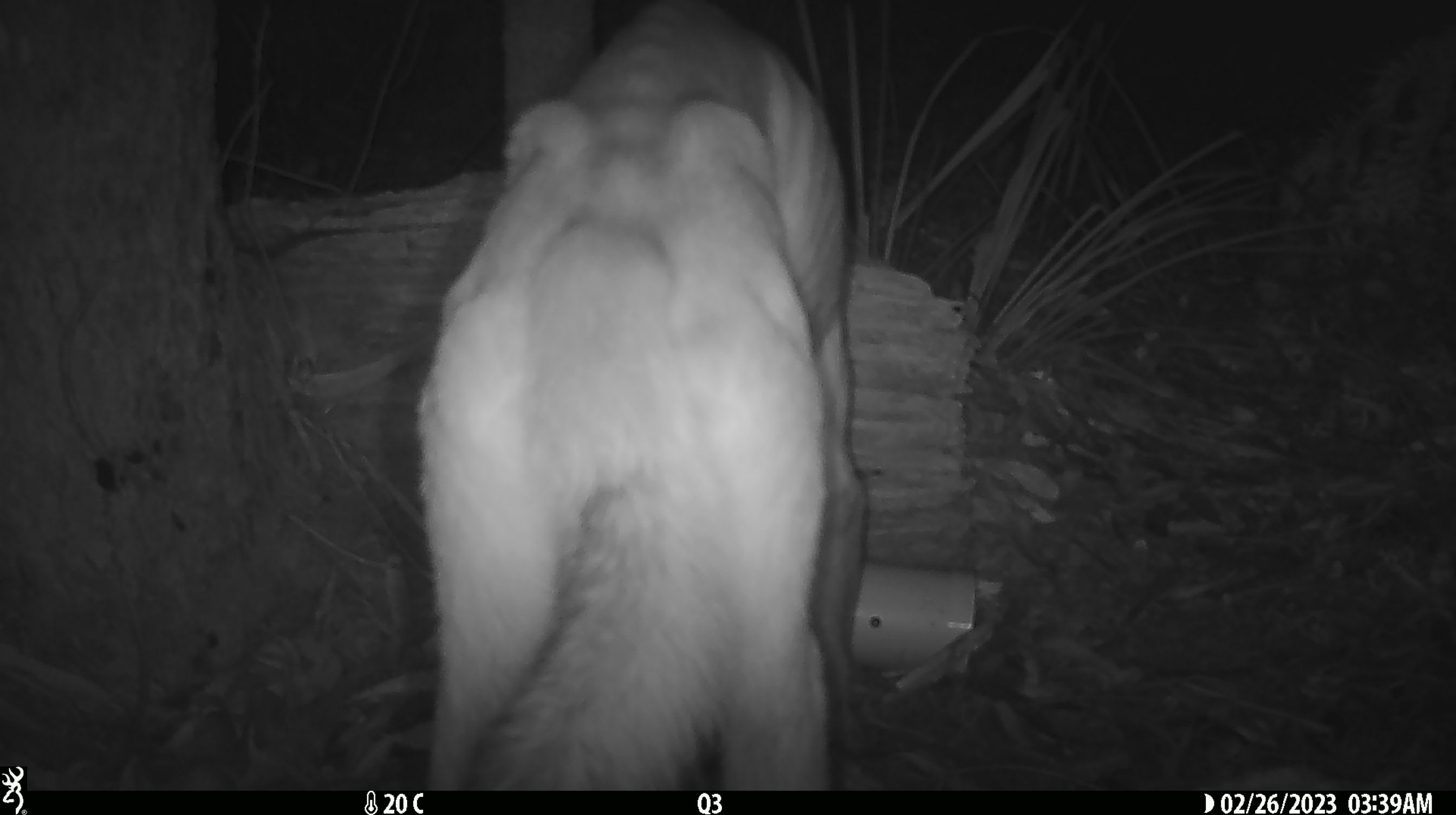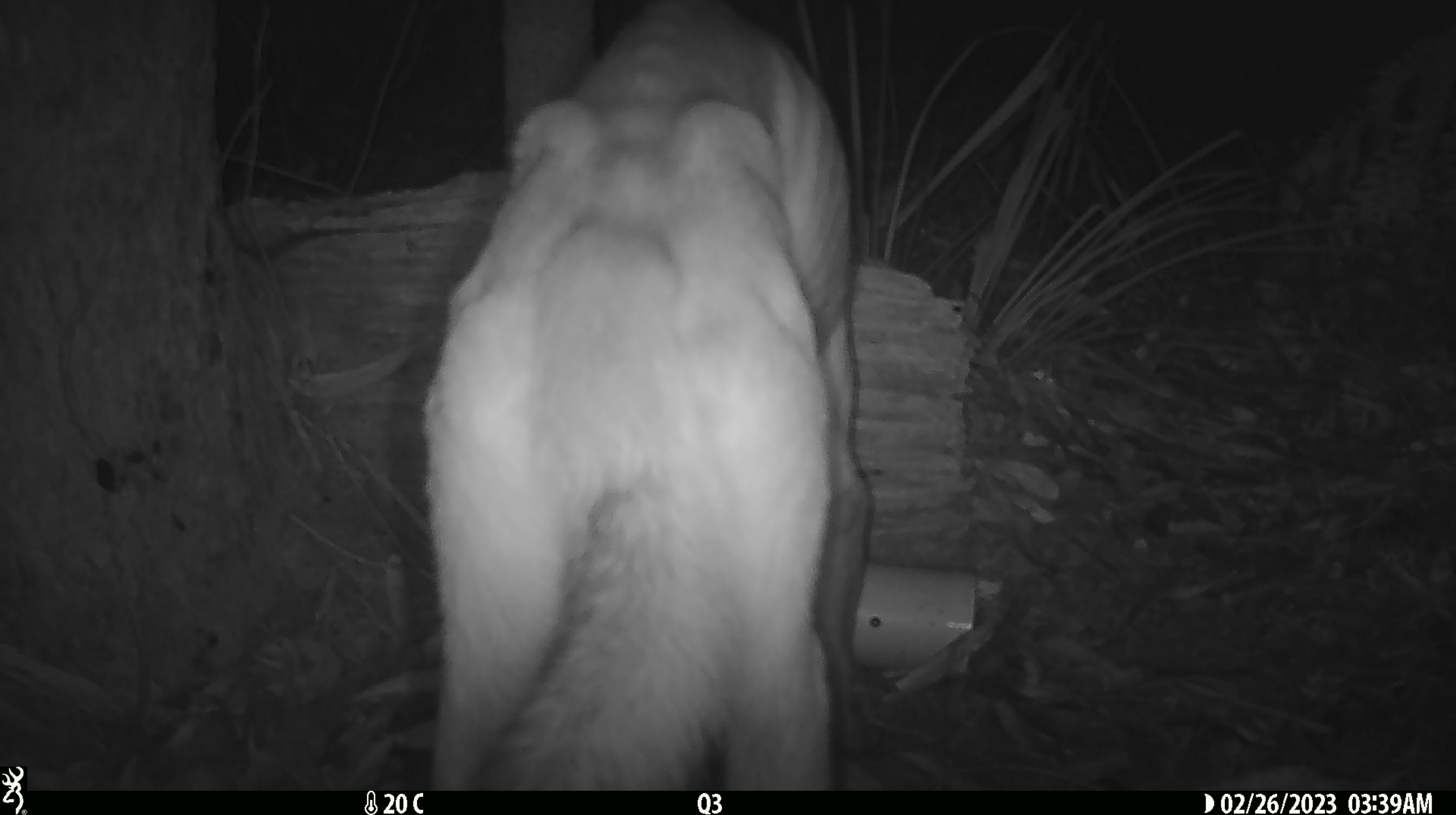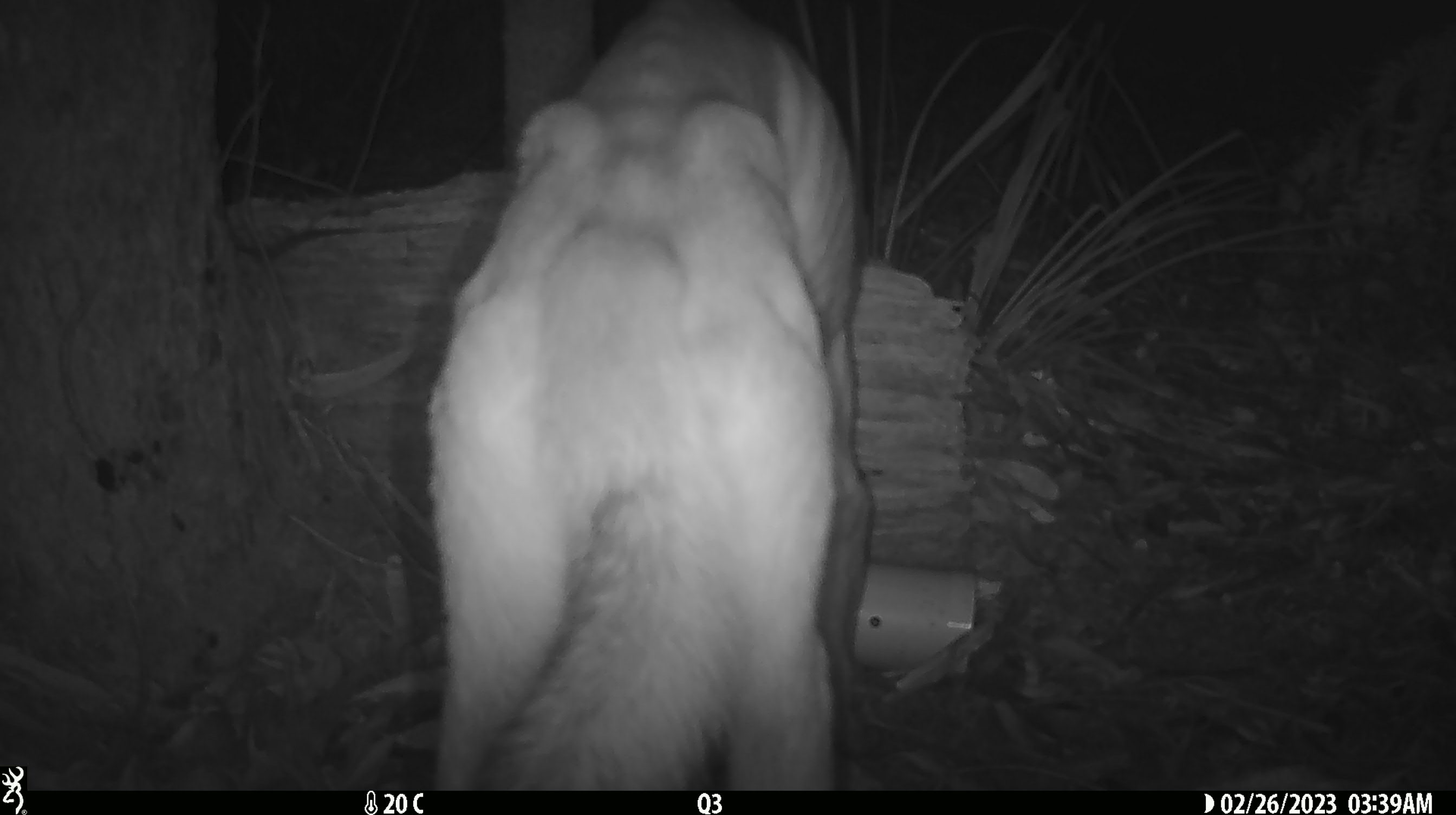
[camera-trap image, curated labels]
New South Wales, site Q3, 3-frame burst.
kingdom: Animalia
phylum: Chordata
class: Mammalia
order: Carnivora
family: Canidae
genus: Canis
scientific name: Canis familiaris dingo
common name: dingo